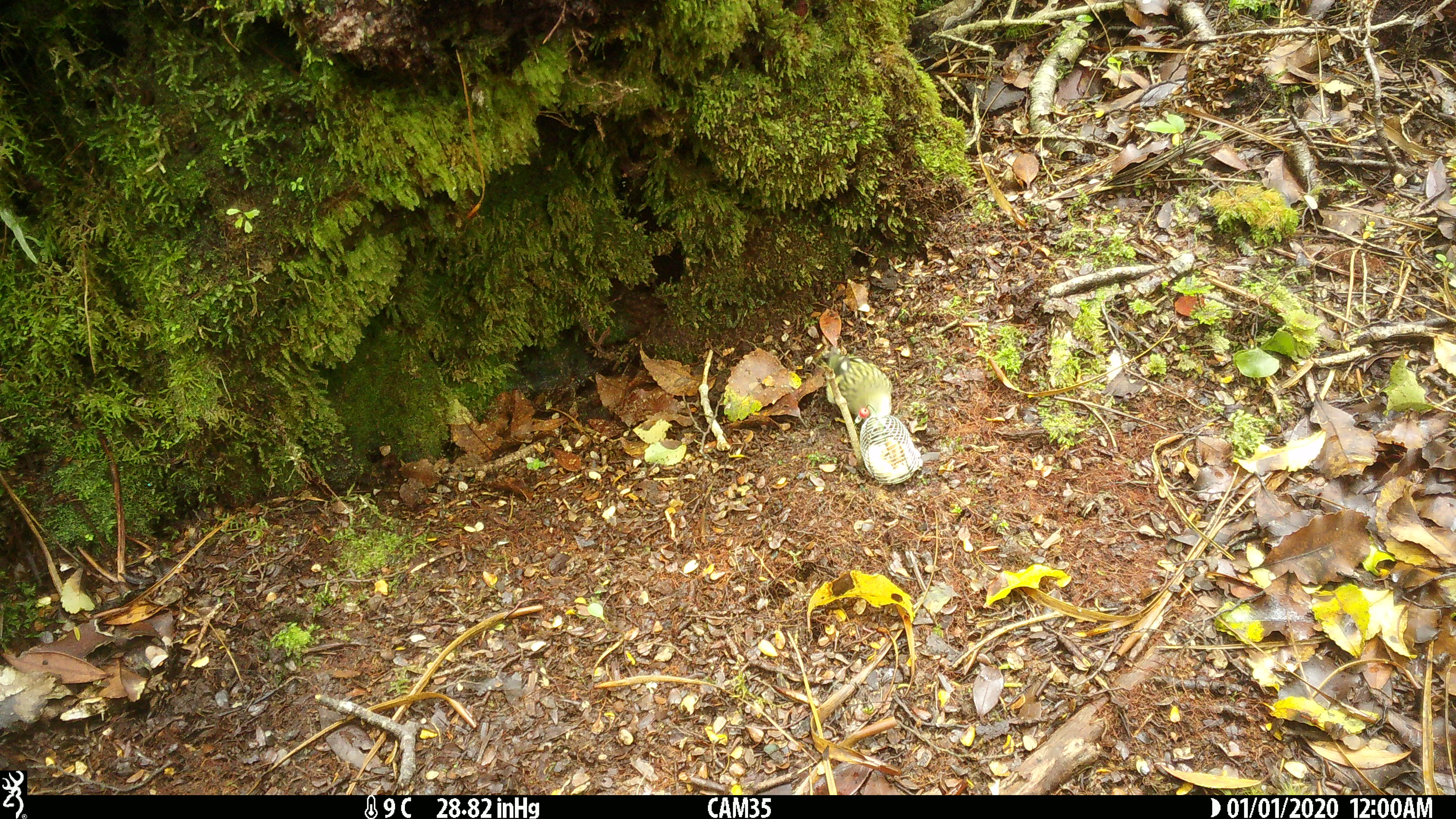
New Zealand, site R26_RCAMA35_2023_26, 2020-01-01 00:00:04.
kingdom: Animalia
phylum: Chordata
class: Aves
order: Passeriformes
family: Acanthisittidae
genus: Acanthisitta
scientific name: Acanthisitta chloris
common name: rifleman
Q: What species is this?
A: Rifleman (Acanthisitta chloris).